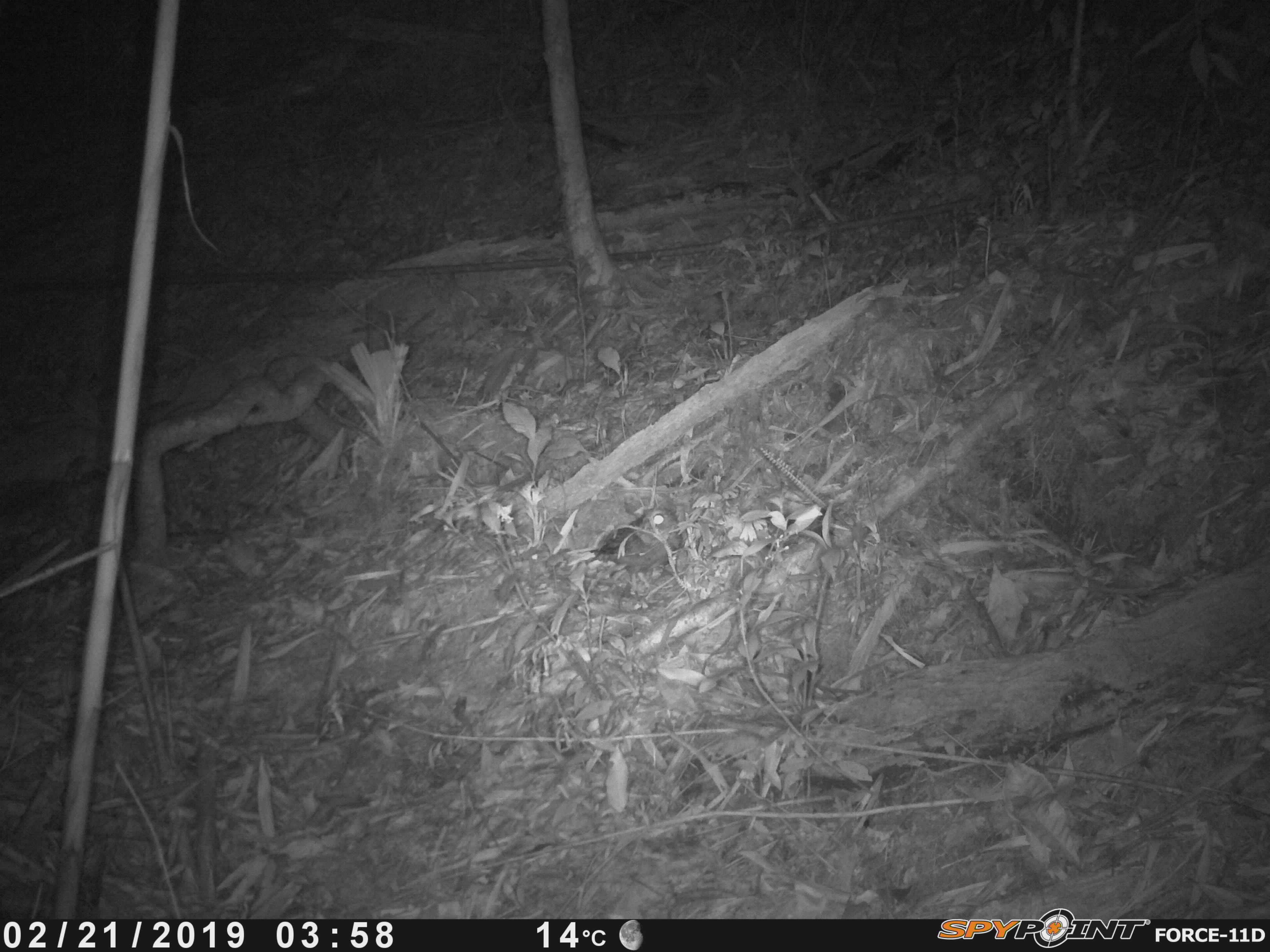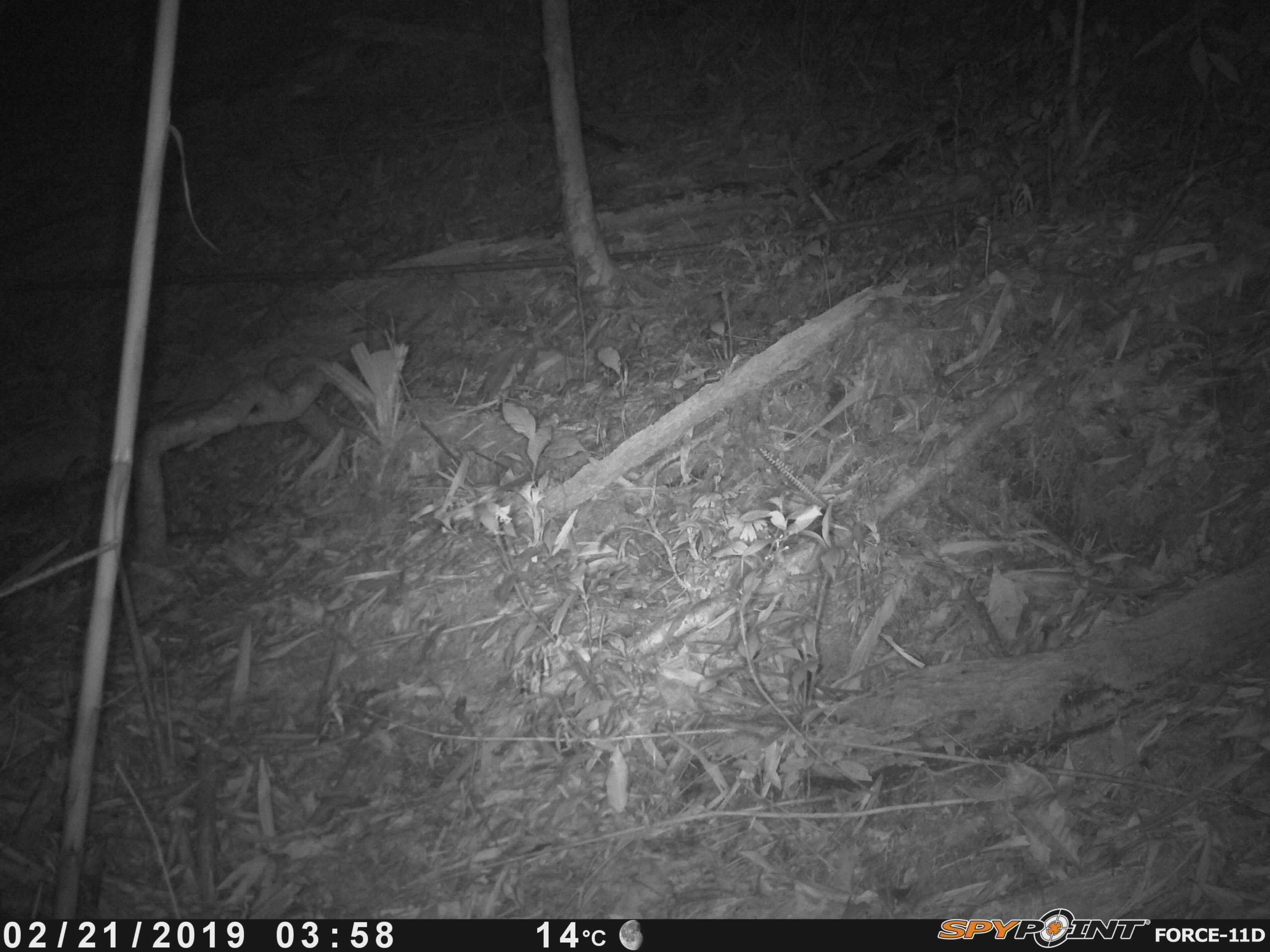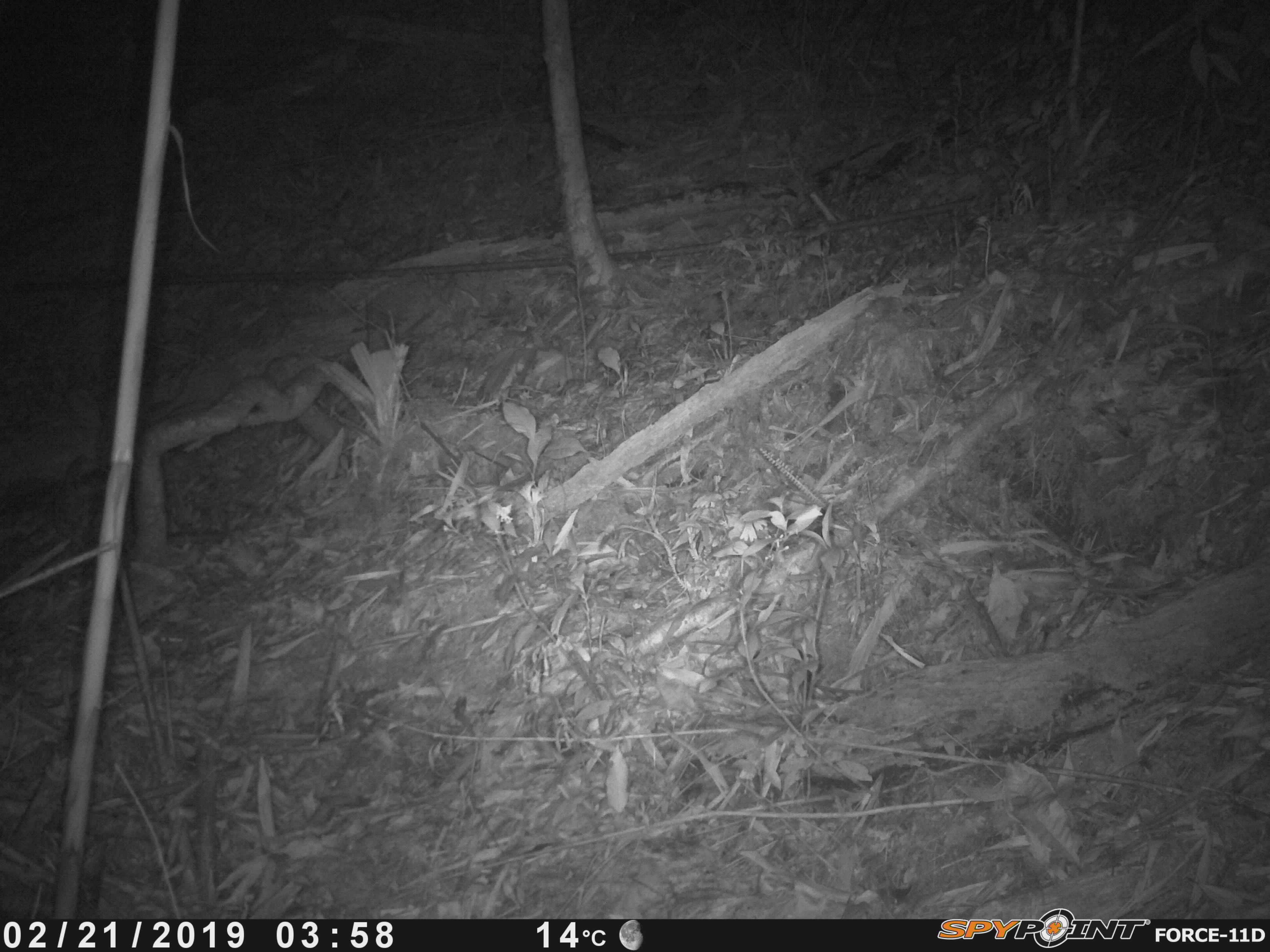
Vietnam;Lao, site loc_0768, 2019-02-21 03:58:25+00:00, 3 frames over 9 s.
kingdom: Animalia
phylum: Chordata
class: Aves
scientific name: Aves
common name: bird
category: unidentified bird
Unidentified bird (bird) (Aves). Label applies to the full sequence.